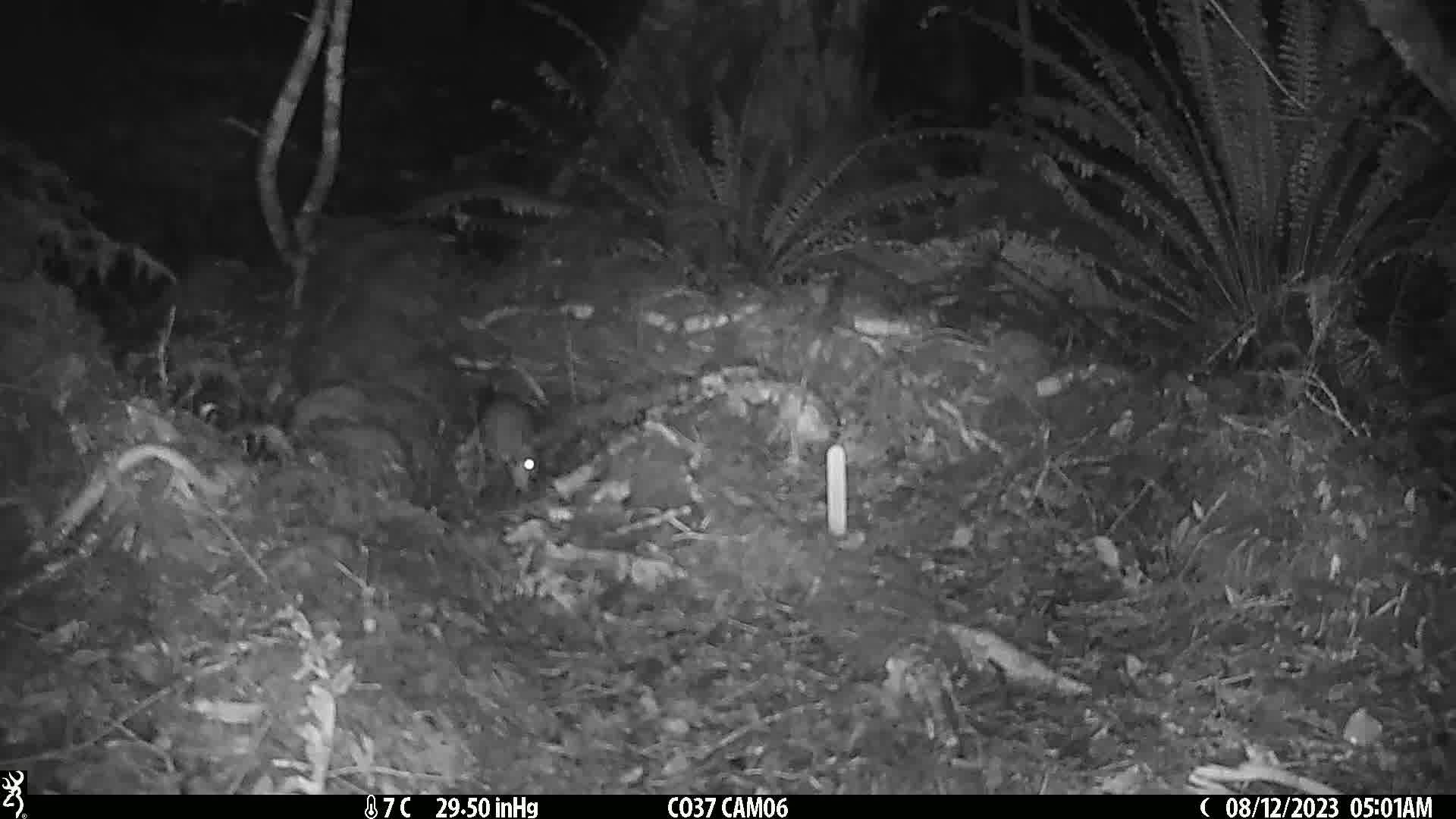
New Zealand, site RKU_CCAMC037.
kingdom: Animalia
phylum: Chordata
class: Mammalia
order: Rodentia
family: Muridae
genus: Rattus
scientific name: Rattus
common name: rat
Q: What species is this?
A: Rat (Rattus).